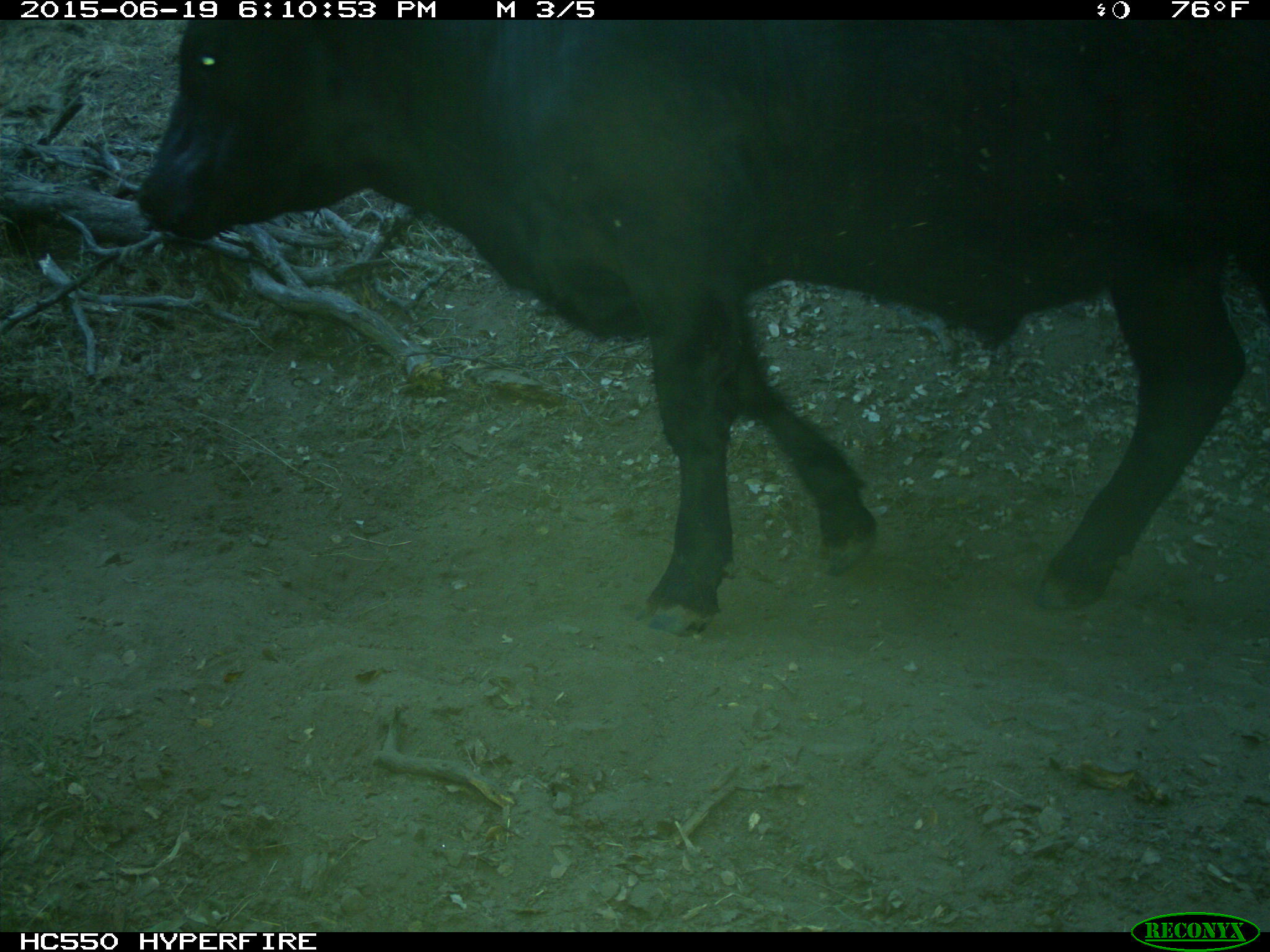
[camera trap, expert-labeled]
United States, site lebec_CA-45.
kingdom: Animalia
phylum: Chordata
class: Mammalia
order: Artiodactyla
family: Bovidae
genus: Bos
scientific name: Bos taurus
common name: domestic cow